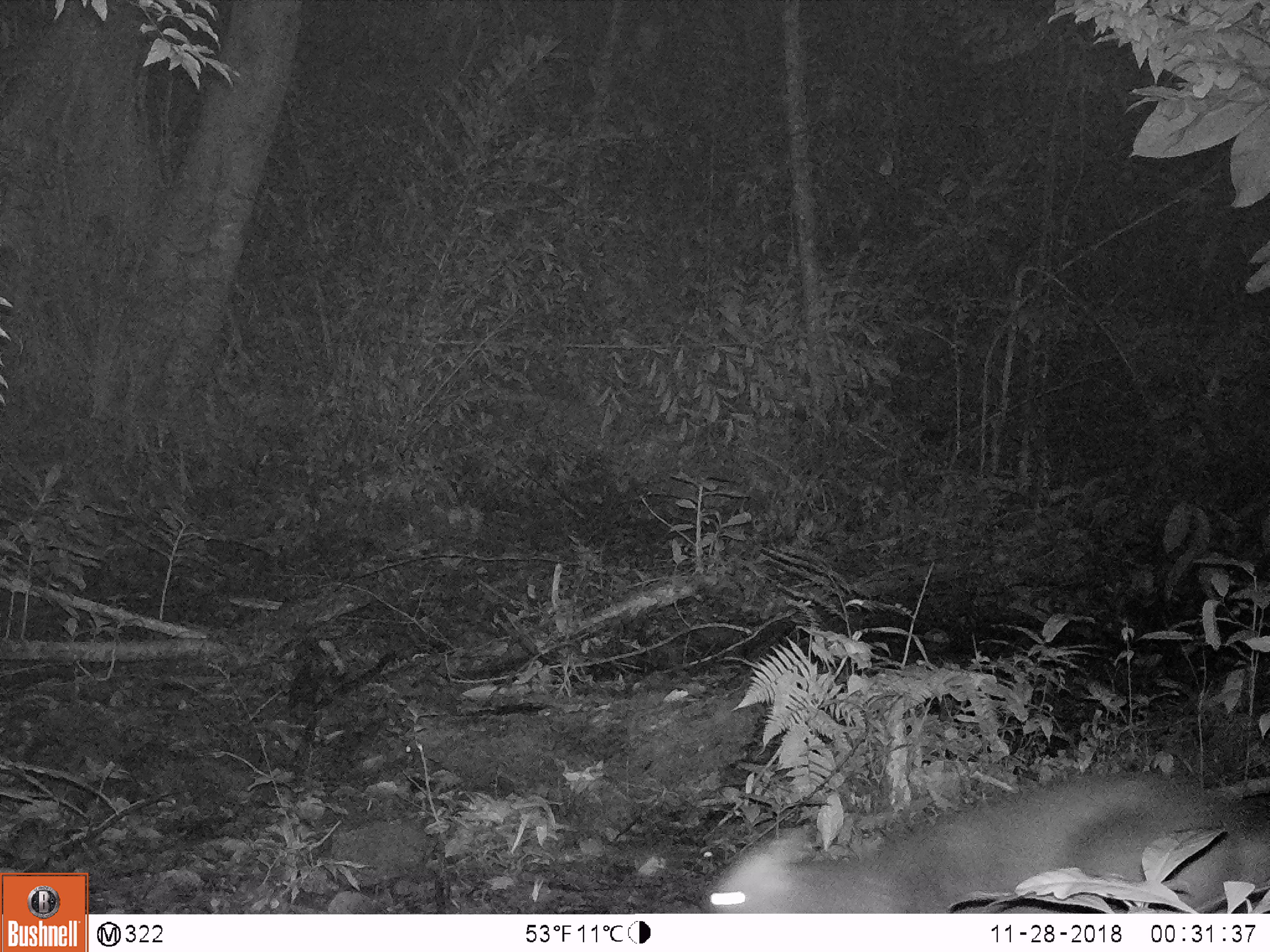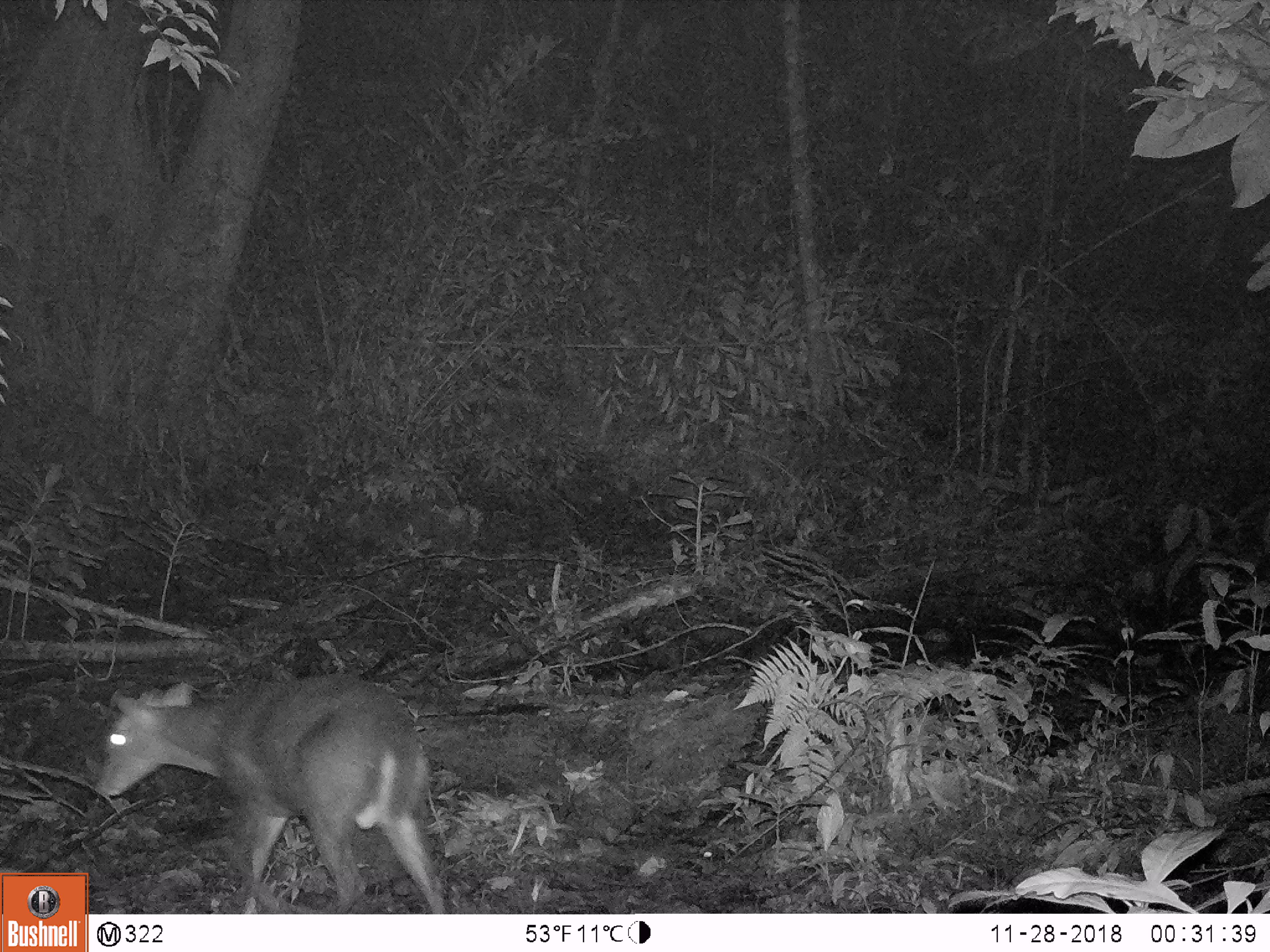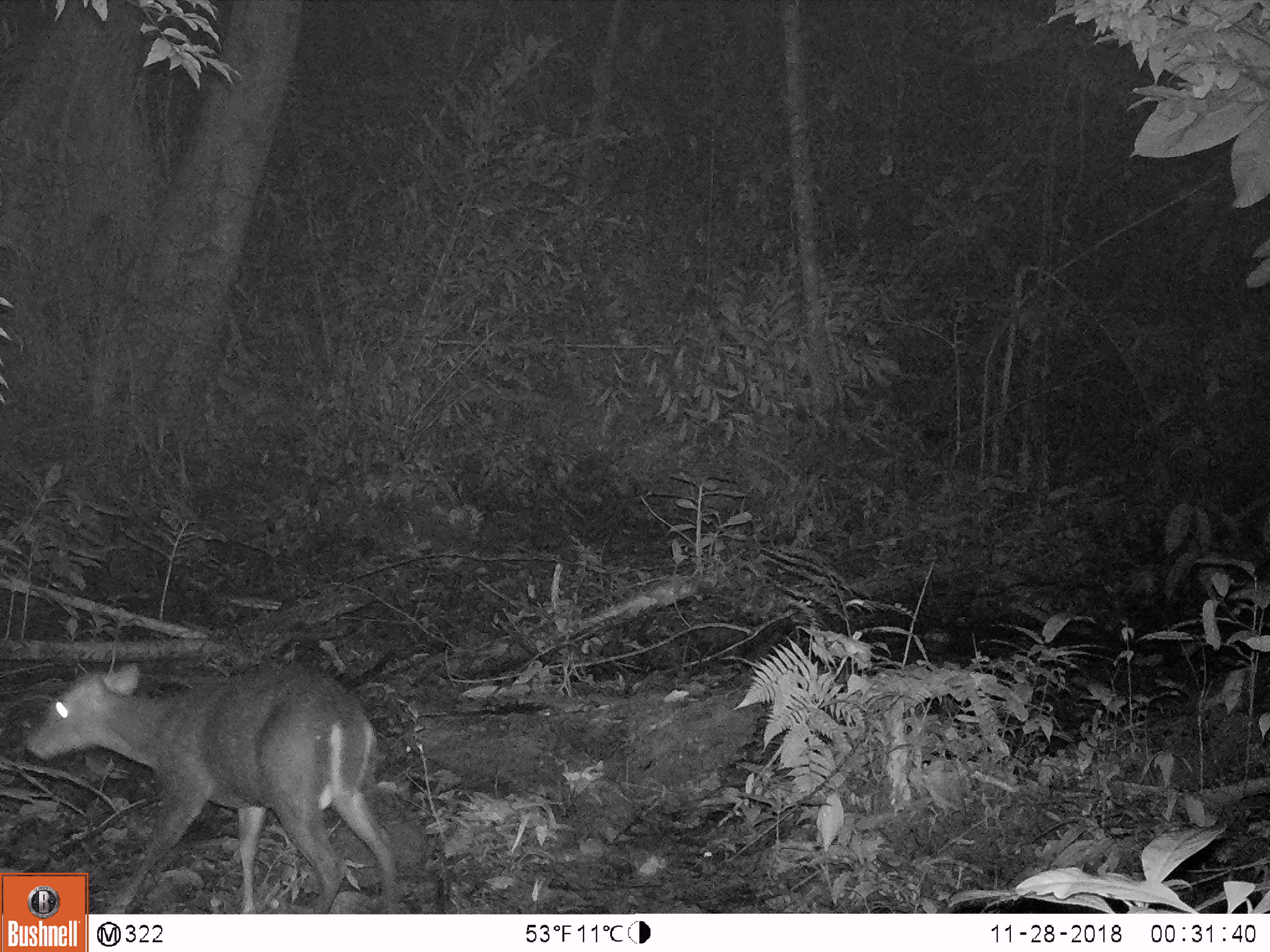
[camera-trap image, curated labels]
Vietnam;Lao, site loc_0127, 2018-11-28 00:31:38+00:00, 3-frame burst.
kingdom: Animalia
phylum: Chordata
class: Mammalia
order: Artiodactyla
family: Cervidae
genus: Muntiacus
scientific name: Muntiacus rooseveltorum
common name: roosevelt's muntjac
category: roosevelts muntjac group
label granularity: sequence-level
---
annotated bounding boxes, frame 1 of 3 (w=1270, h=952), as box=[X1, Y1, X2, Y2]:
roosevelts muntjac group: box=[697, 767, 1270, 911]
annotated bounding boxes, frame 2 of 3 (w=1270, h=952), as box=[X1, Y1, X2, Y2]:
roosevelts muntjac group: box=[98, 670, 446, 913]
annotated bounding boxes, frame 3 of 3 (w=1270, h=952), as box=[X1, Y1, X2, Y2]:
roosevelts muntjac group: box=[19, 660, 400, 913]